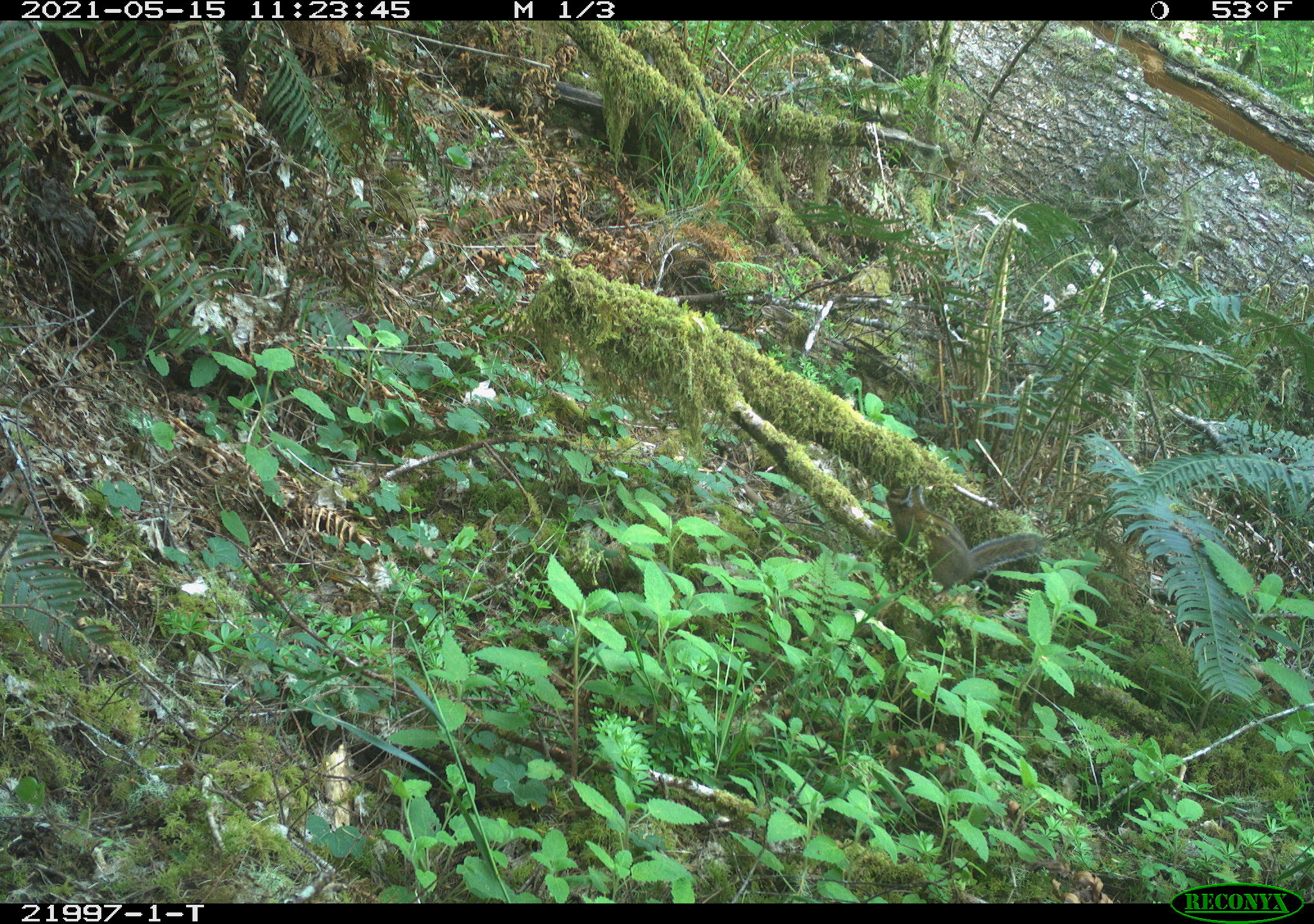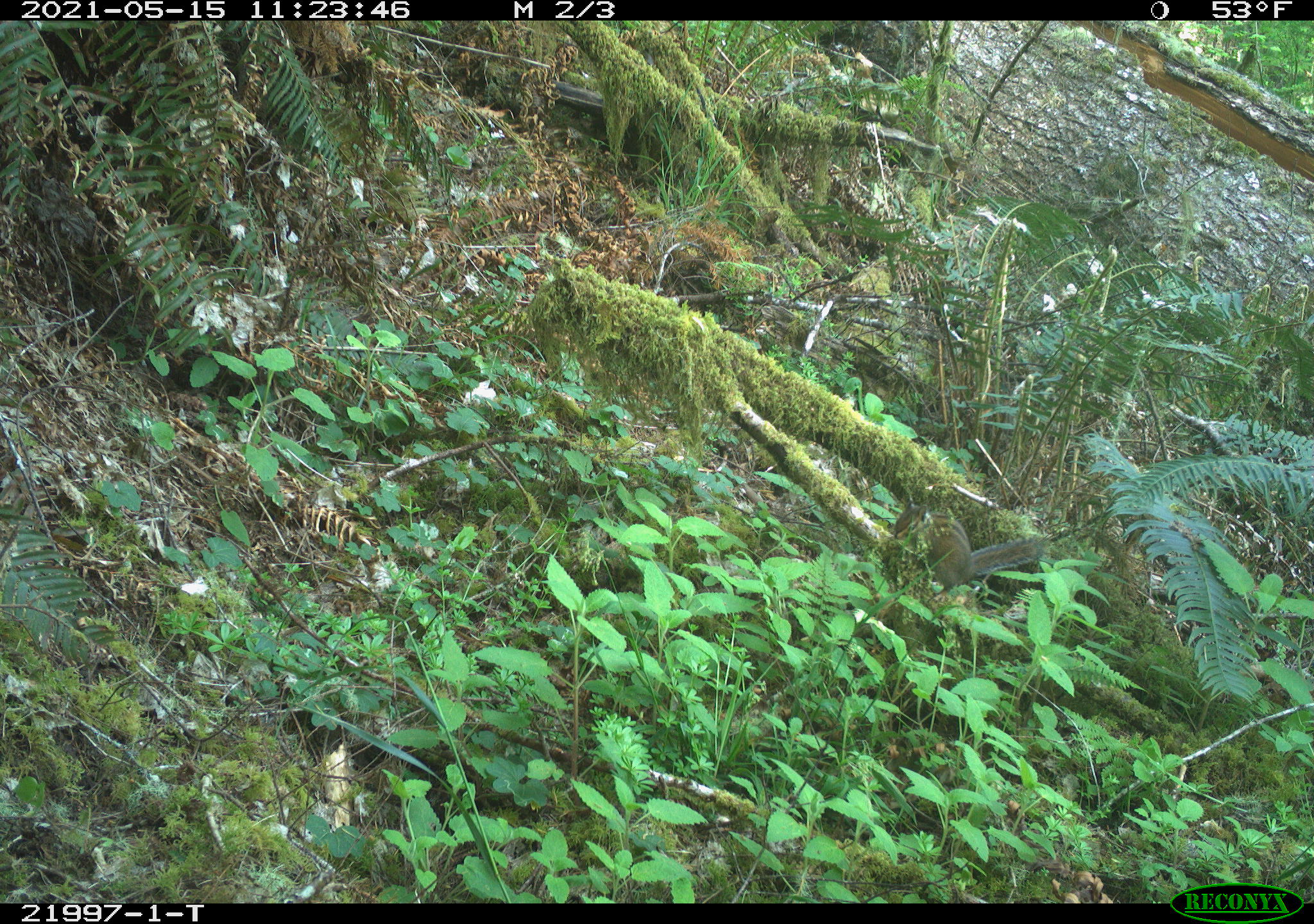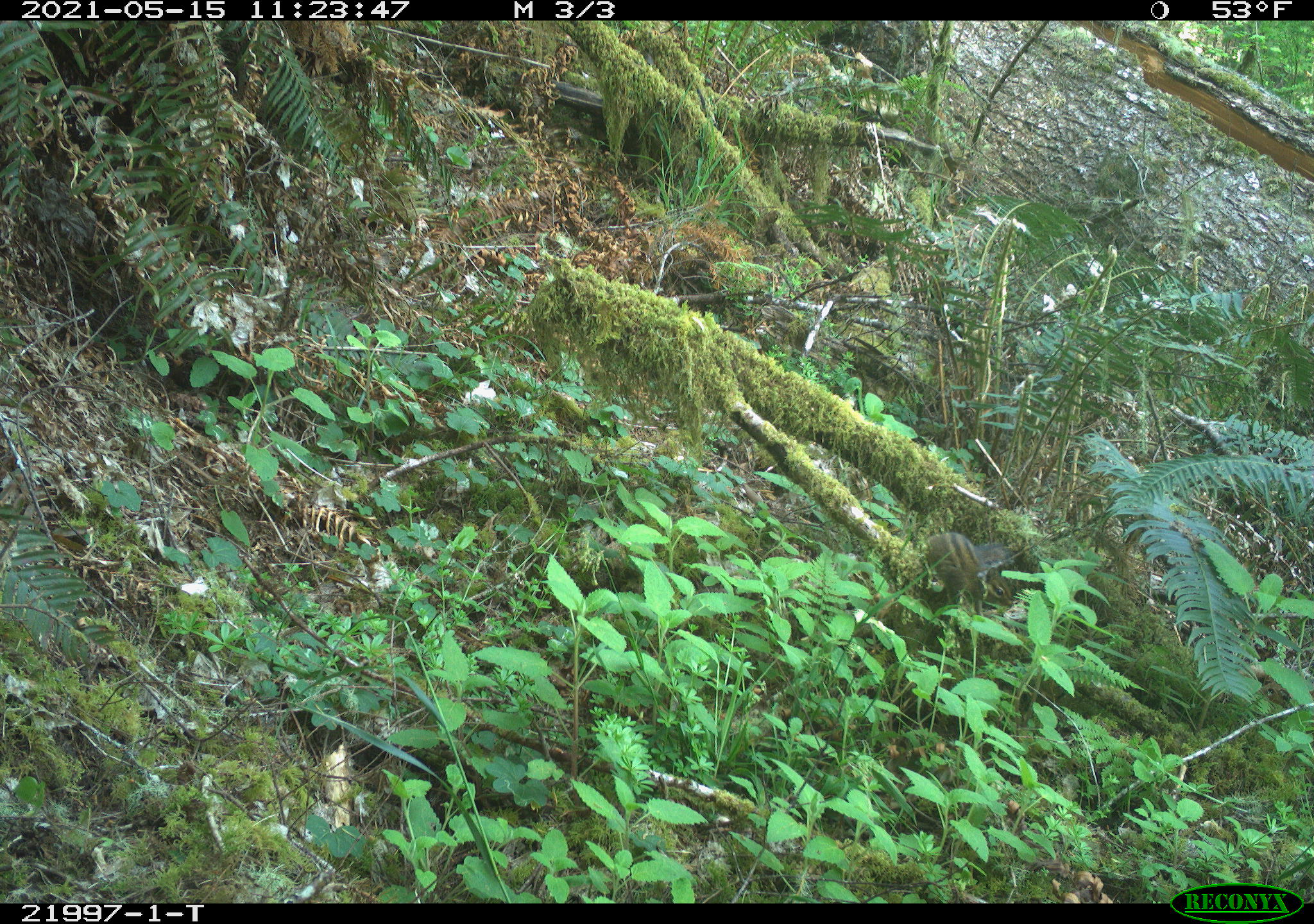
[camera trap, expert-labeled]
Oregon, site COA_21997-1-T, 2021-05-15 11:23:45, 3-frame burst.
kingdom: Animalia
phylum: Chordata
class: Mammalia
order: Rodentia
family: Sciuridae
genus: Neotamias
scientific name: Neotamias townsendii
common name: townsend's chipmunk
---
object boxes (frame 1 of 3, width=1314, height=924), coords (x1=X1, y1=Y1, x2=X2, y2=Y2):
townsend's chipmunk: (x1=857, y1=462, x2=1065, y2=617)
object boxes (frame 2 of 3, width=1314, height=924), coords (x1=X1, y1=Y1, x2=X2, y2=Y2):
townsend's chipmunk: (x1=868, y1=493, x2=1062, y2=607)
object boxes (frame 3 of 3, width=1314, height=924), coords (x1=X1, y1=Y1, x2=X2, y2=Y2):
townsend's chipmunk: (x1=887, y1=499, x2=1040, y2=630)